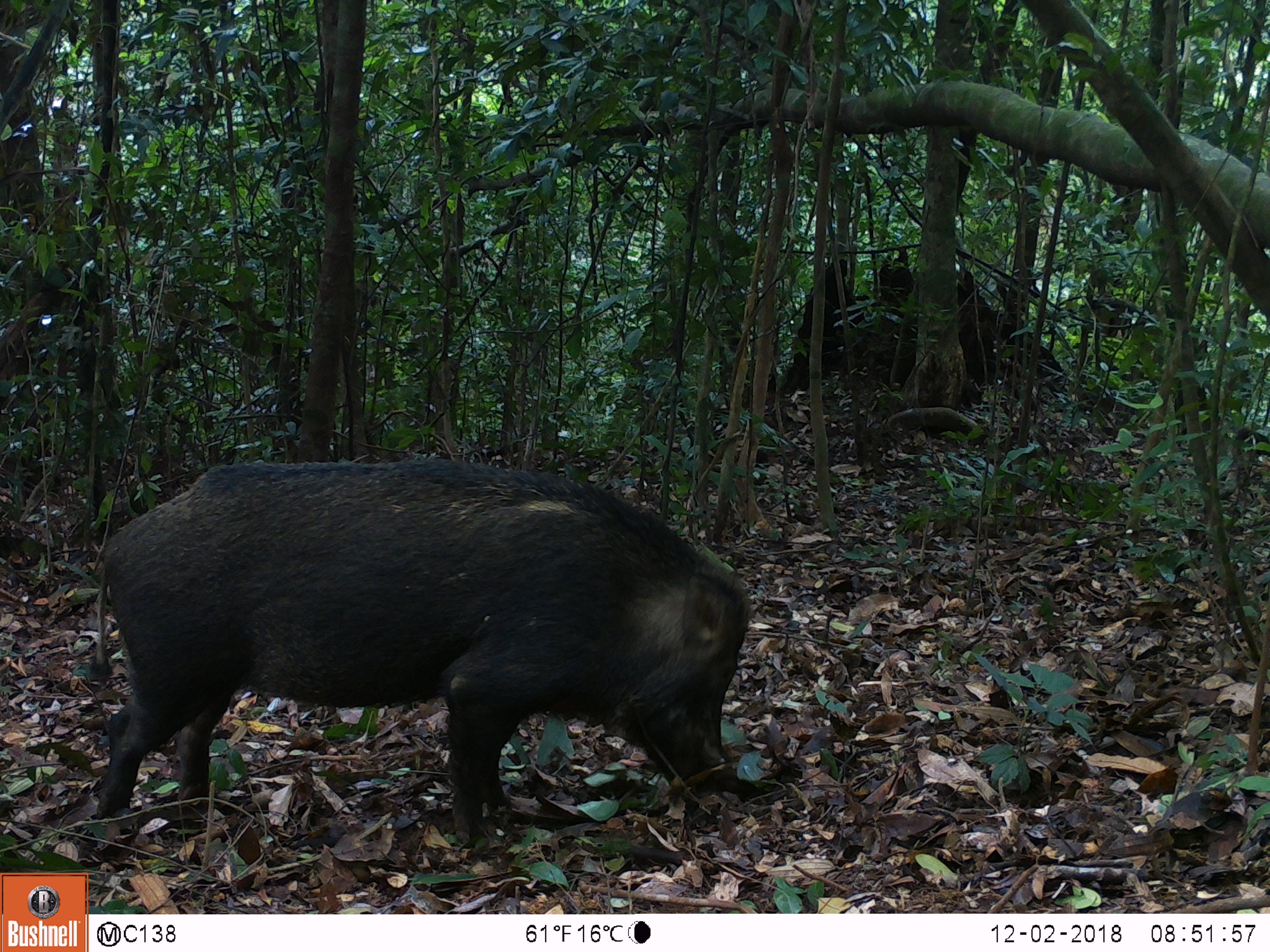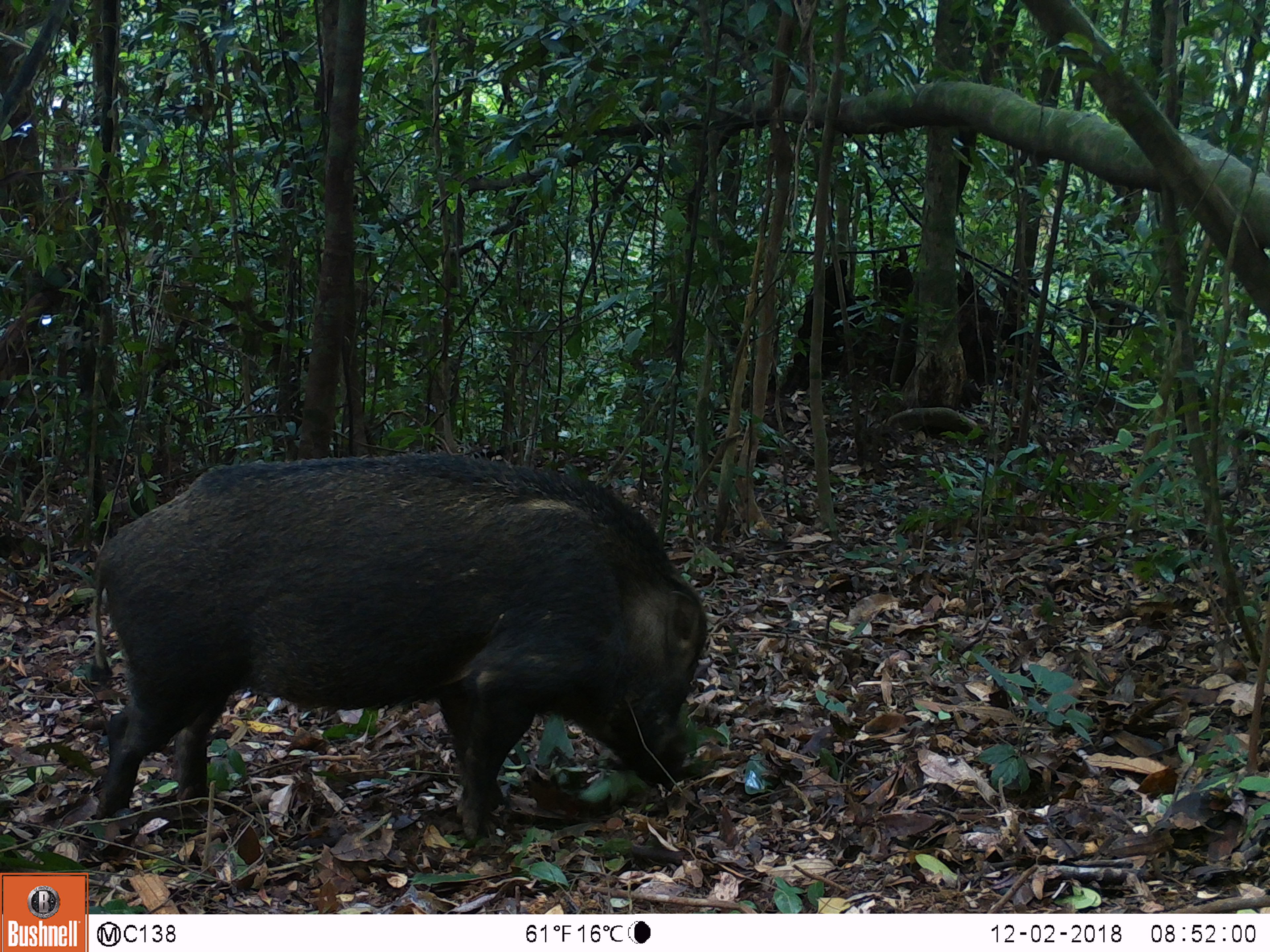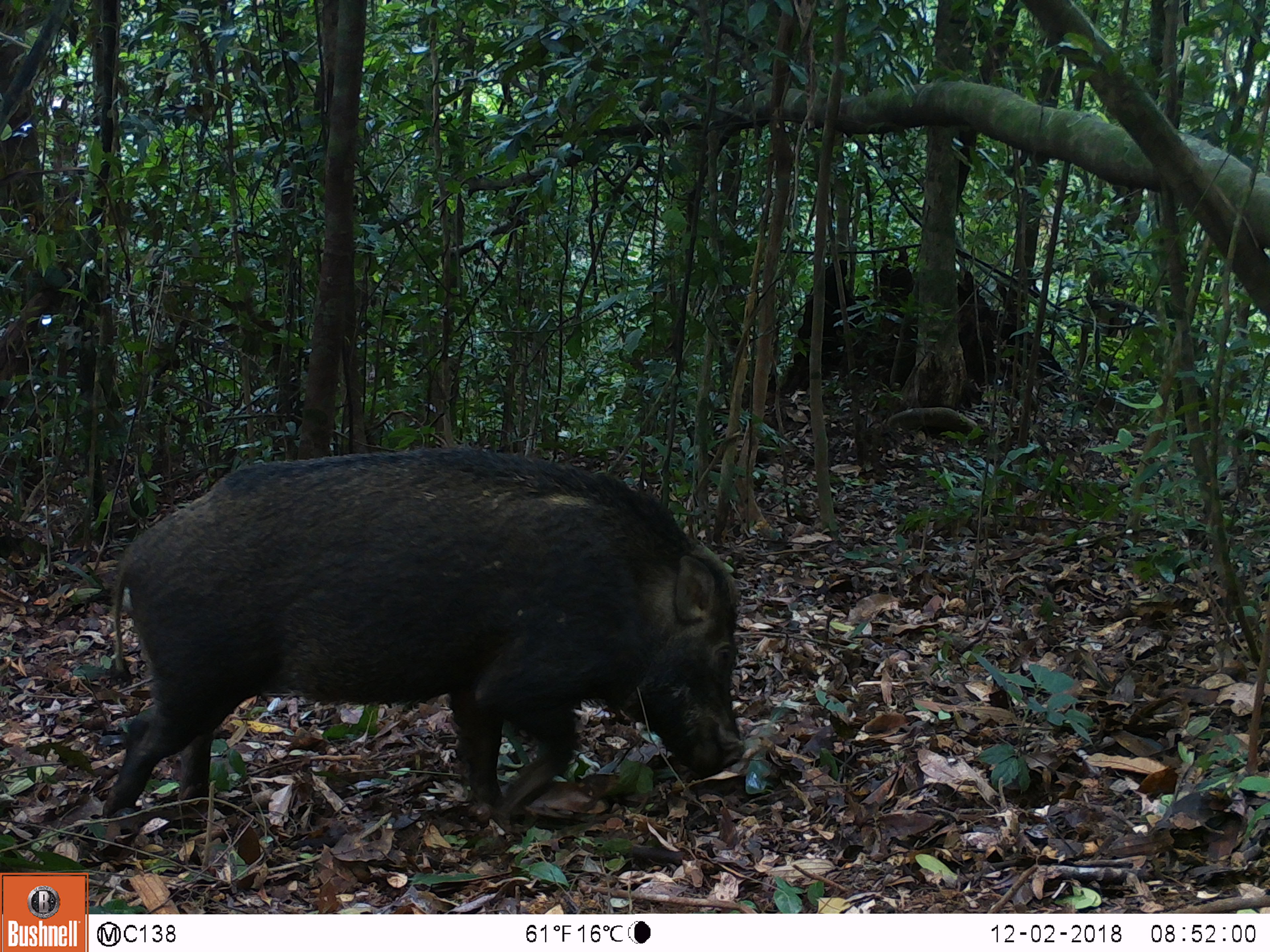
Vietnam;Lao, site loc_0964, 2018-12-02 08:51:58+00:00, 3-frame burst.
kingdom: Animalia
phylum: Chordata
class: Mammalia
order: Artiodactyla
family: Suidae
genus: Sus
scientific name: Sus scrofa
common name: eurasian wild pig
Eurasian wild pig (Sus scrofa). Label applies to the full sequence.